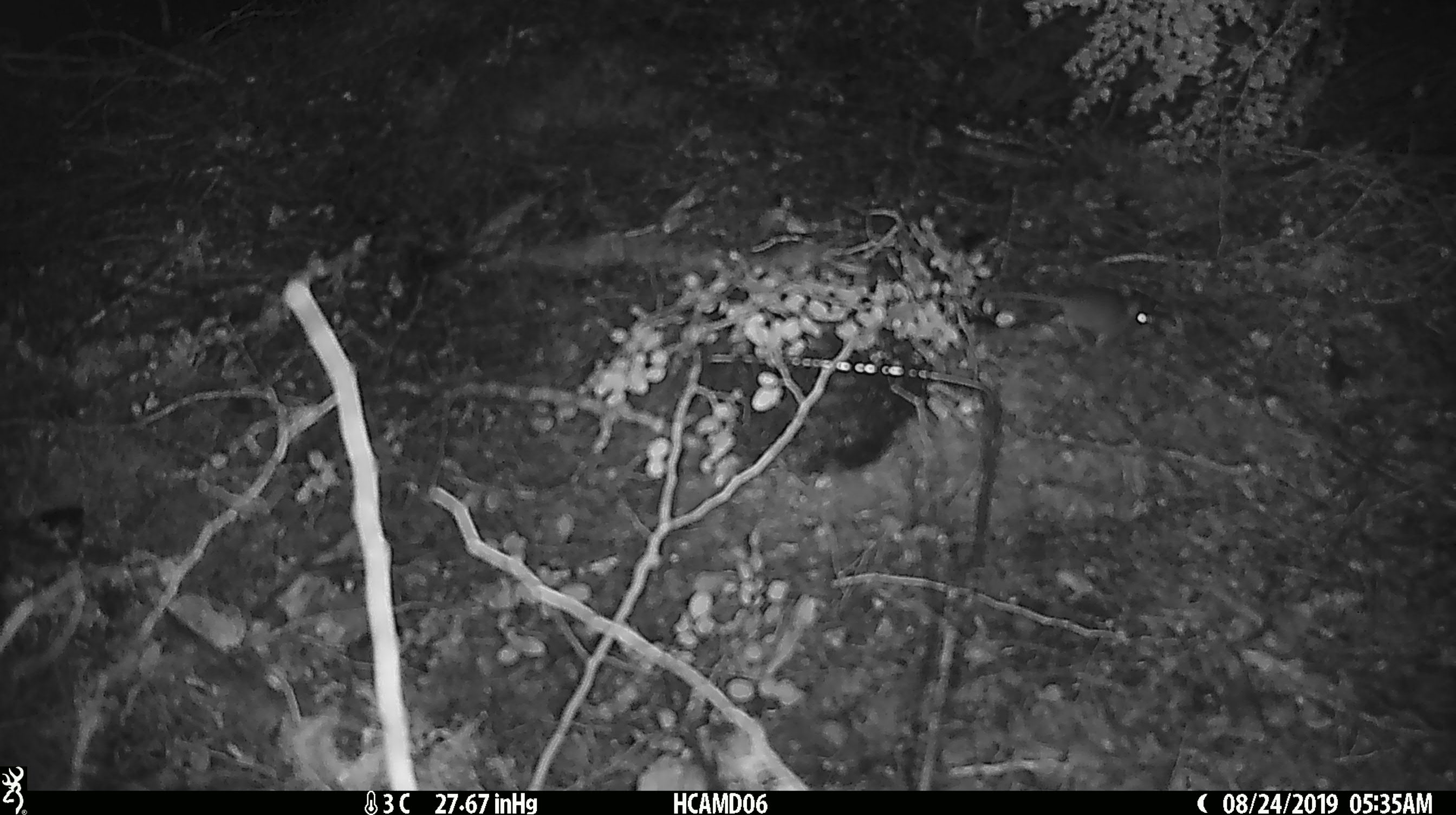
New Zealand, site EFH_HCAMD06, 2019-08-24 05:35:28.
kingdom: Animalia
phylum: Chordata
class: Mammalia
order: Rodentia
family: Muridae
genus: Mus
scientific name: Mus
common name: mouse